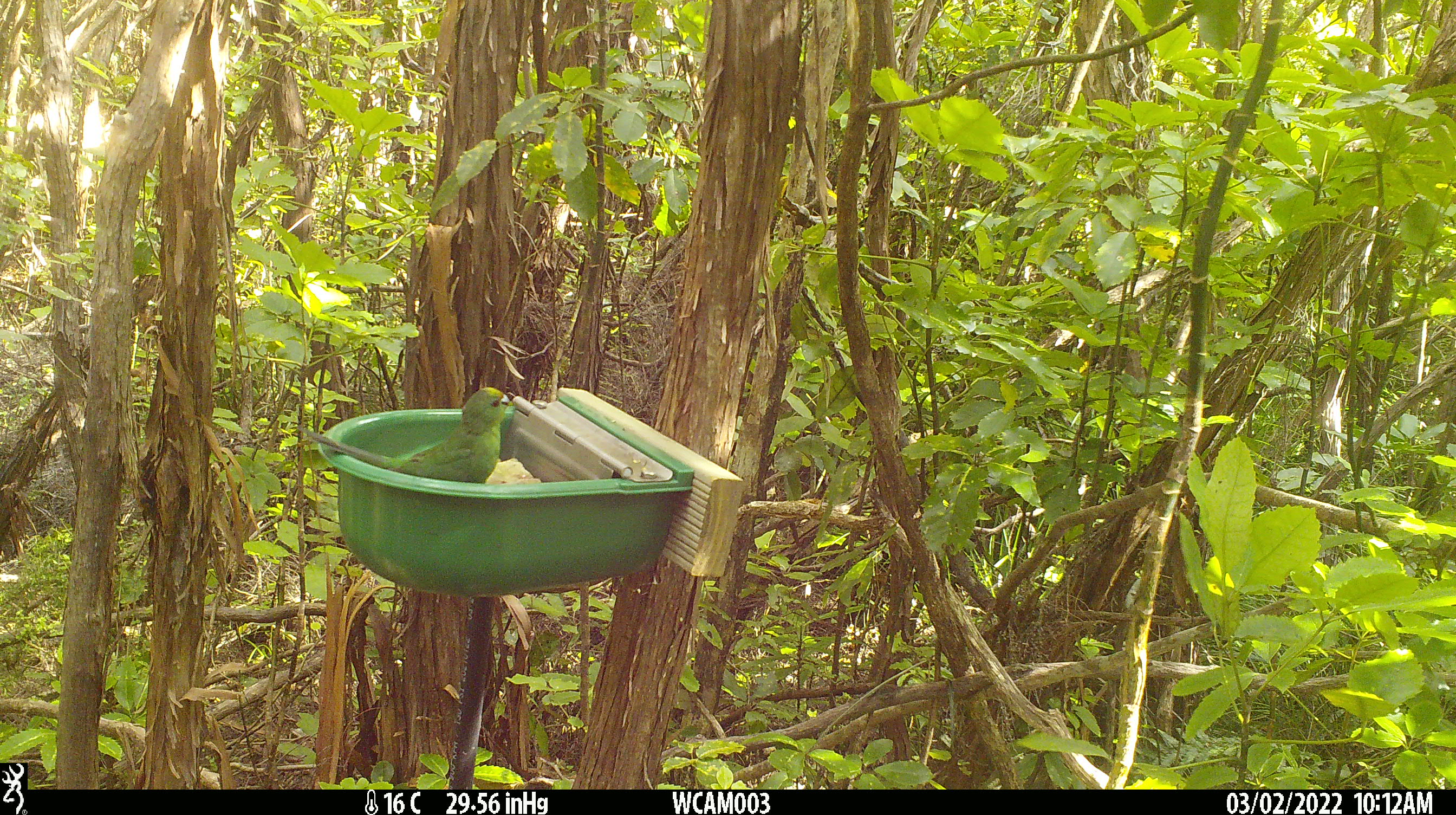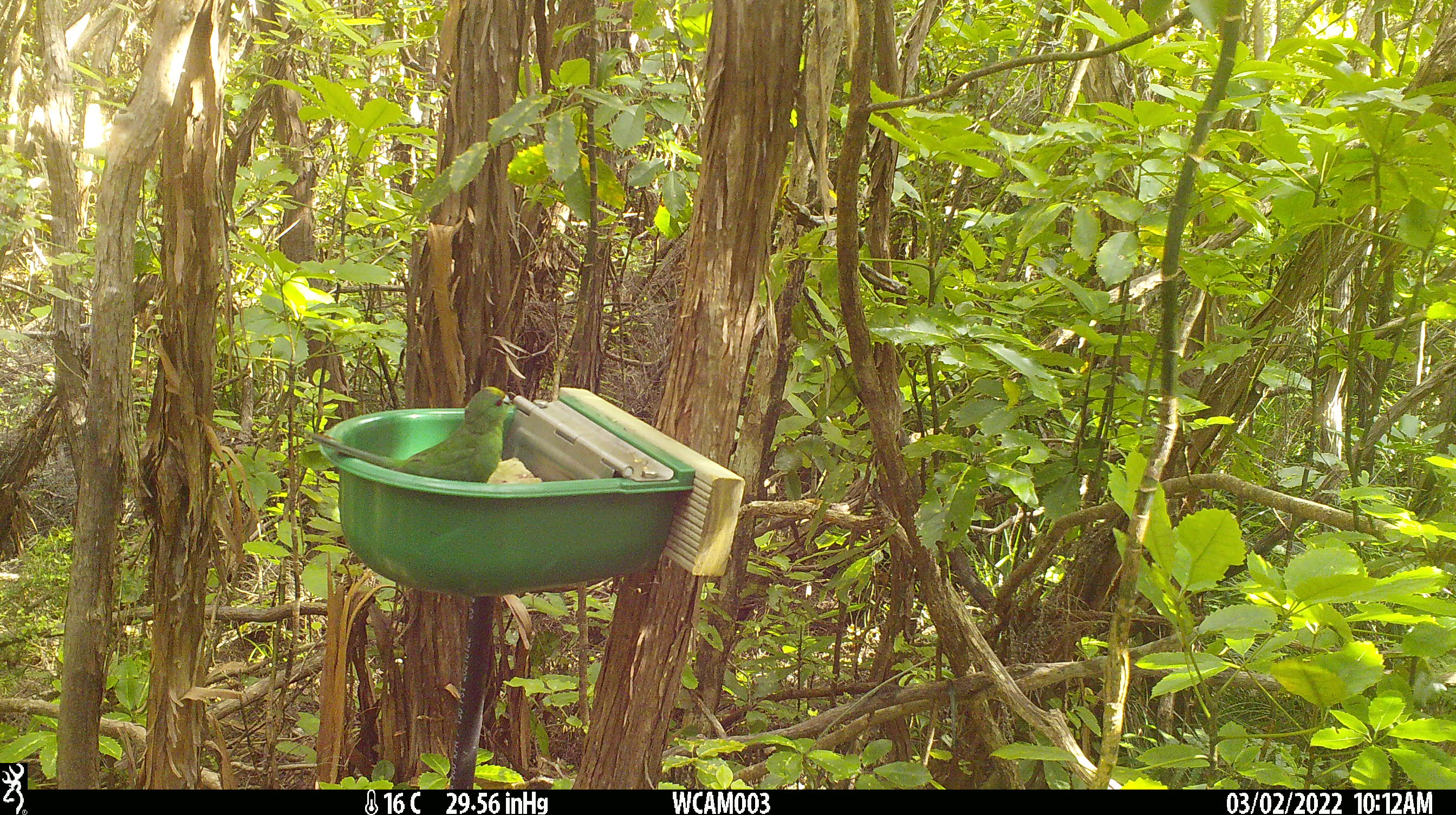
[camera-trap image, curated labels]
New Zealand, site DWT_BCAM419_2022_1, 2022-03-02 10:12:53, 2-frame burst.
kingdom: Animalia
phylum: Chordata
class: Aves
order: Psittaciformes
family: Psittaculidae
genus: Cyanoramphus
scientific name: Cyanoramphus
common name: parakeet